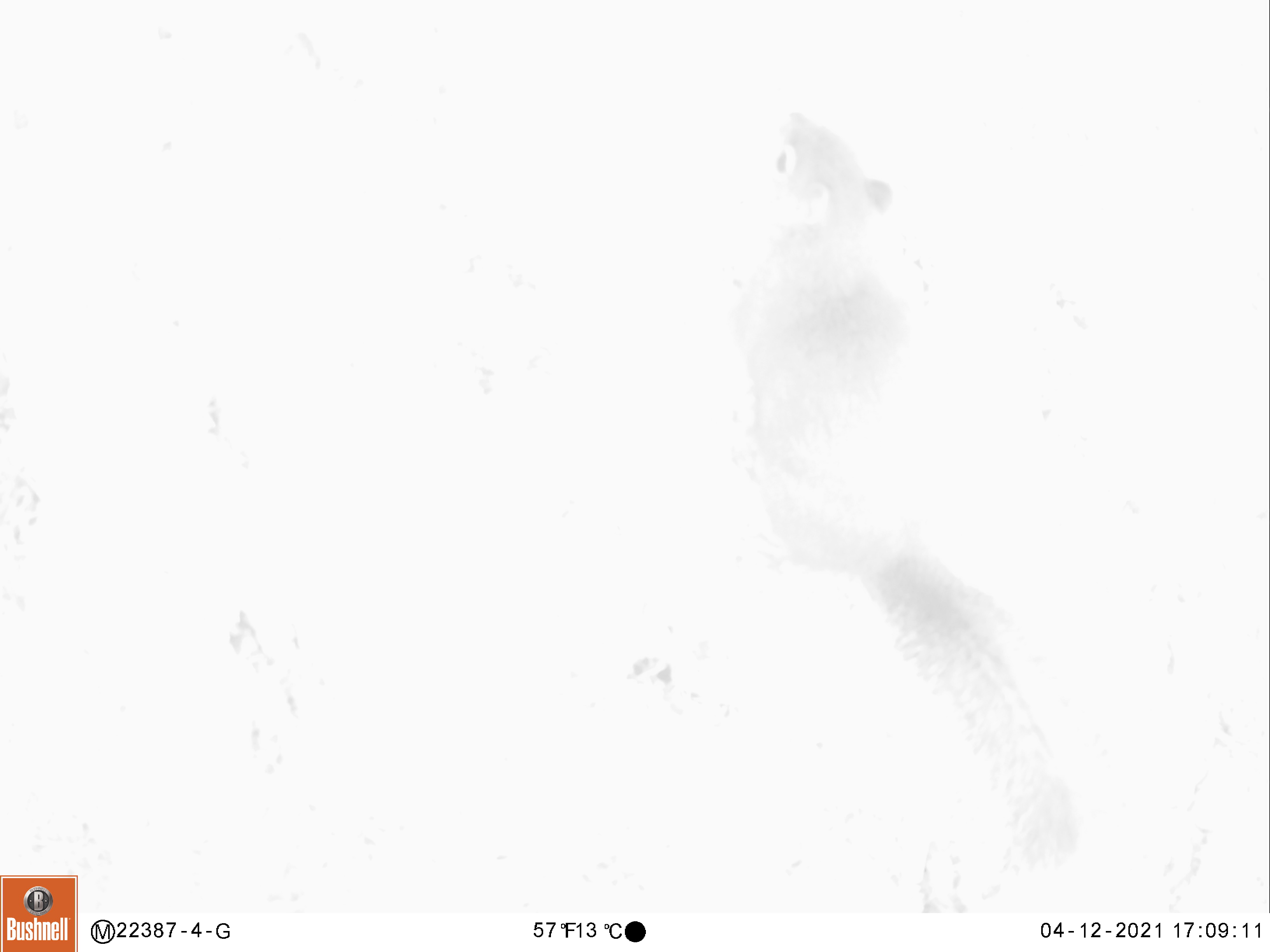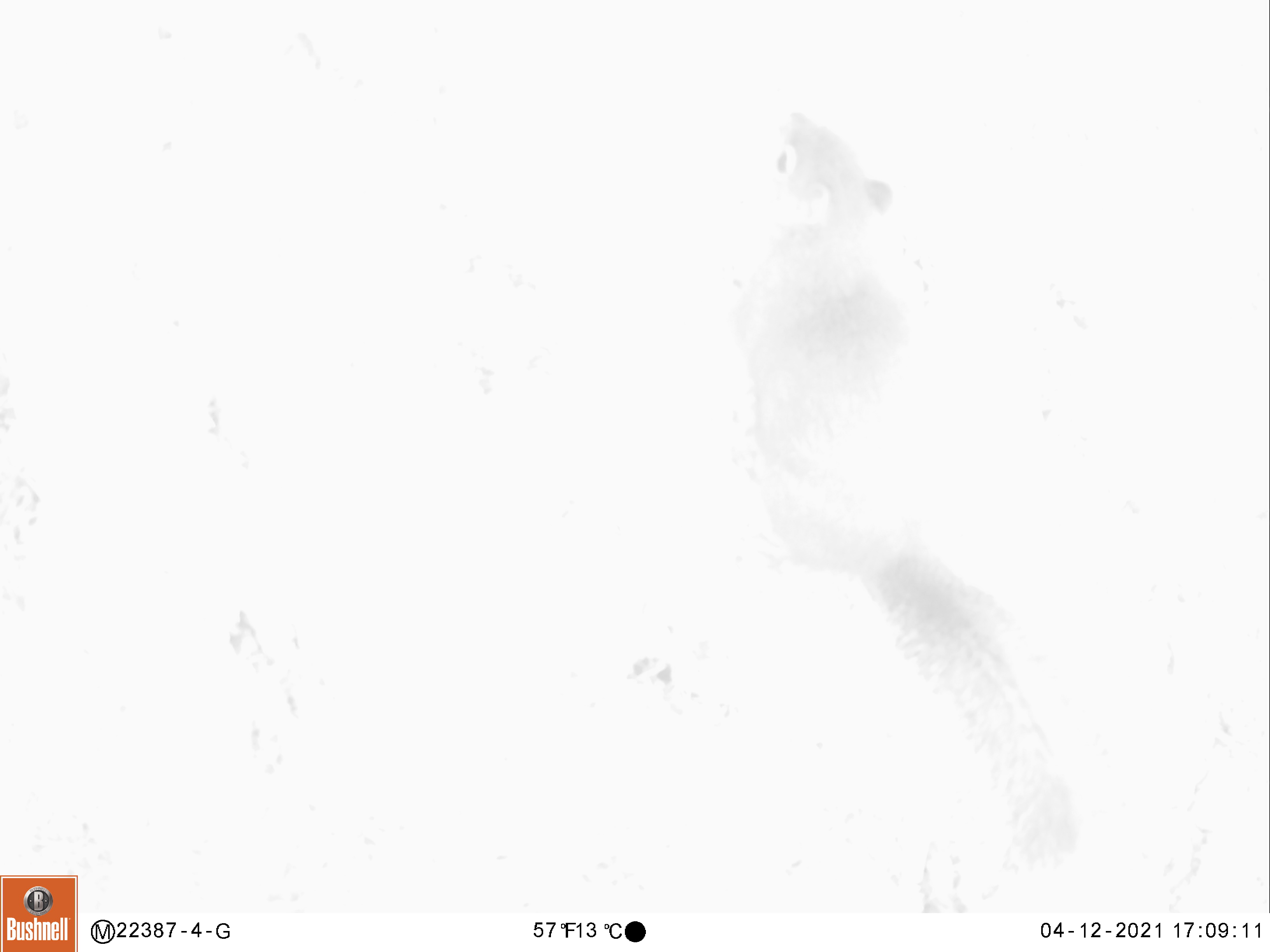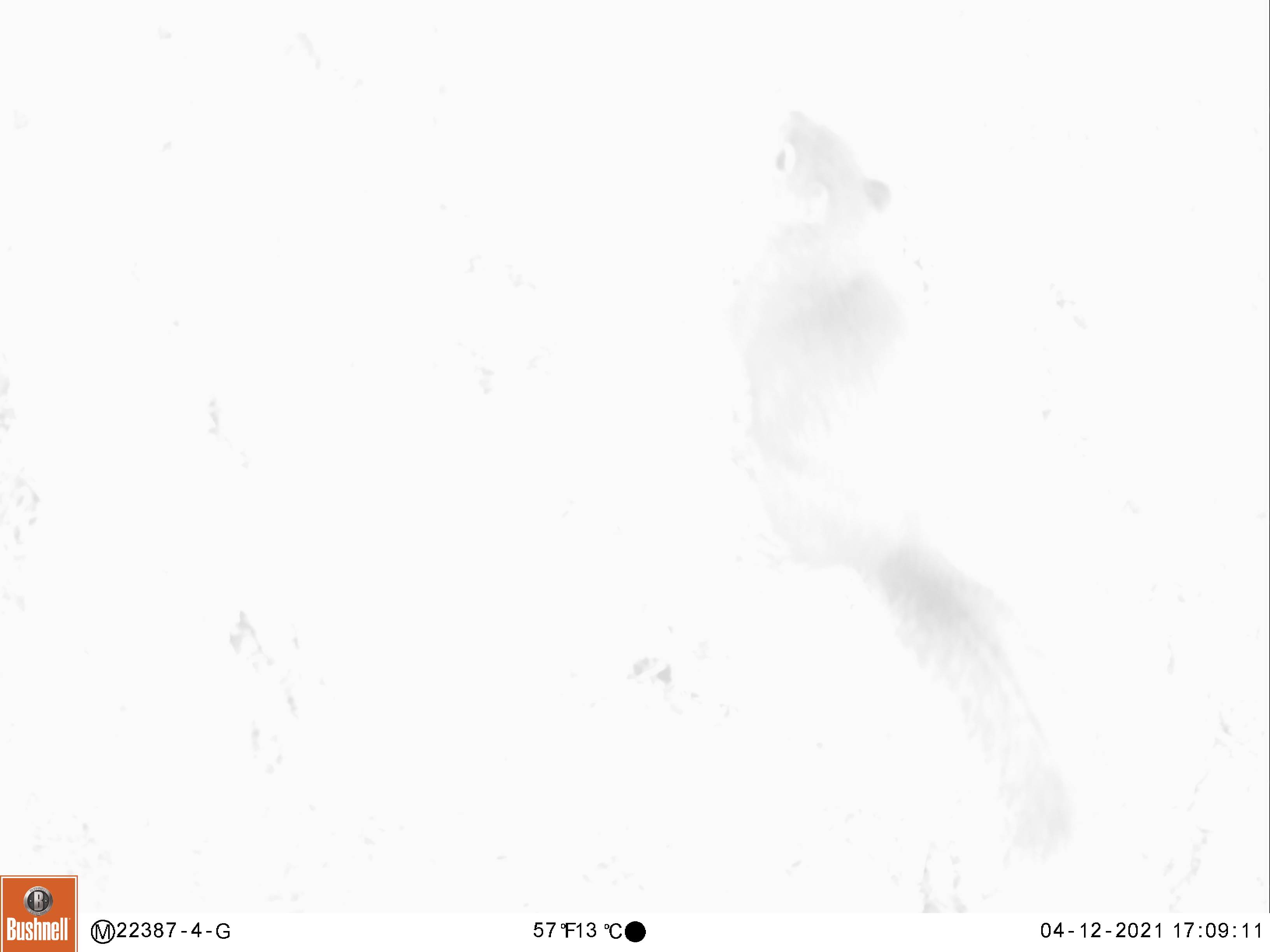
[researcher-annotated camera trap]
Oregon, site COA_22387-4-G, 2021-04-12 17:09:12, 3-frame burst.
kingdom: Animalia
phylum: Chordata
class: Mammalia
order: Rodentia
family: Sciuridae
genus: Tamiasciurus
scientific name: Tamiasciurus douglasii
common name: douglas squirrel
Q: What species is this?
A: Douglas squirrel (Tamiasciurus douglasii).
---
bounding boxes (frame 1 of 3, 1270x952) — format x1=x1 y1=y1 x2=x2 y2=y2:
douglas squirrel: x1=715 y1=96 x2=1099 y2=864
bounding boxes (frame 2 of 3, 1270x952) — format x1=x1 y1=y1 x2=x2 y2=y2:
douglas squirrel: x1=728 y1=101 x2=1089 y2=848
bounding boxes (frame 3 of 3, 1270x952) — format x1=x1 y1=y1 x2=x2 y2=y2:
douglas squirrel: x1=727 y1=99 x2=1090 y2=850